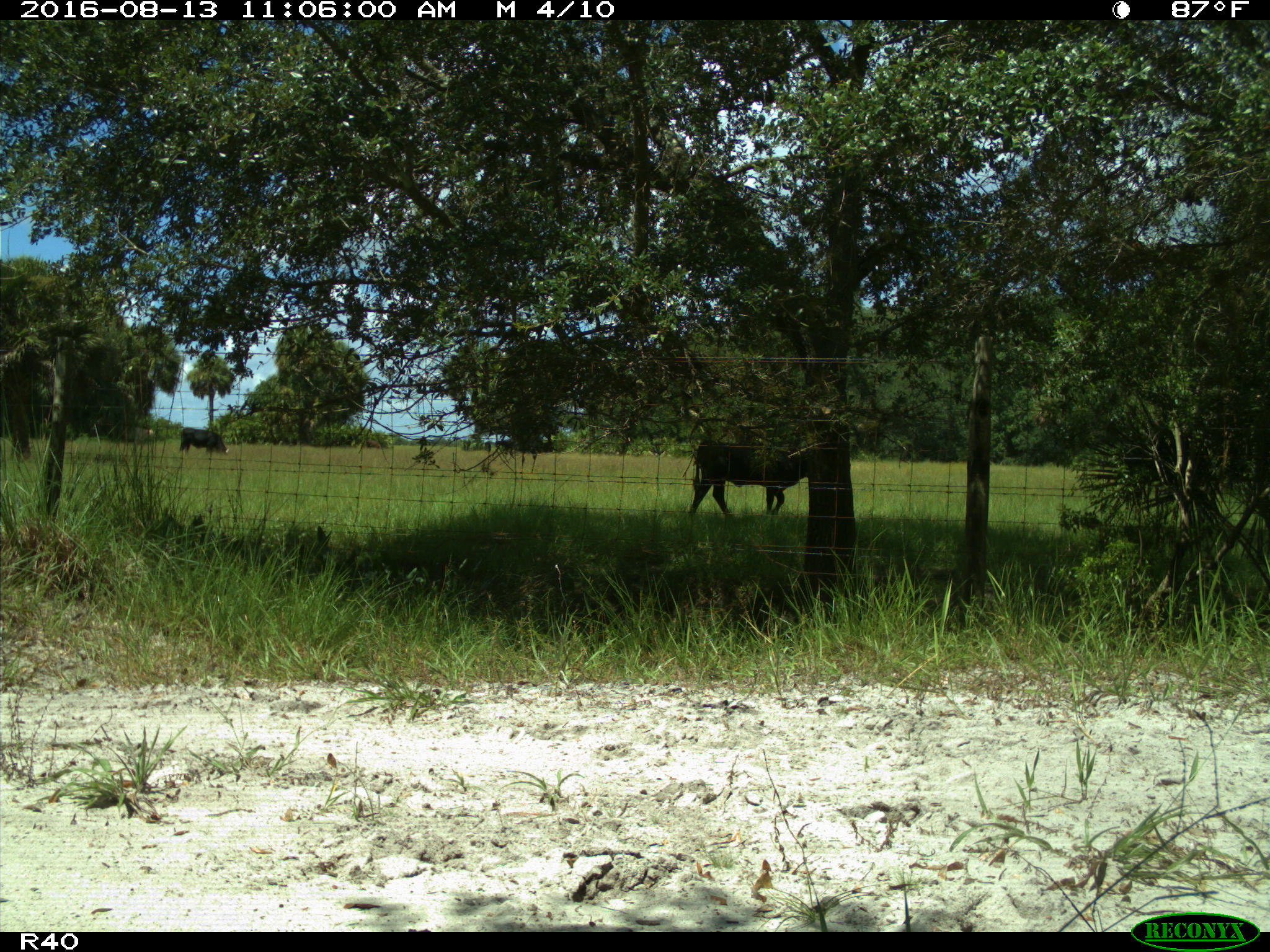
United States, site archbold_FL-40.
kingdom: Animalia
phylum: Chordata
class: Mammalia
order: Artiodactyla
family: Bovidae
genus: Bos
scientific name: Bos taurus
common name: domestic cow